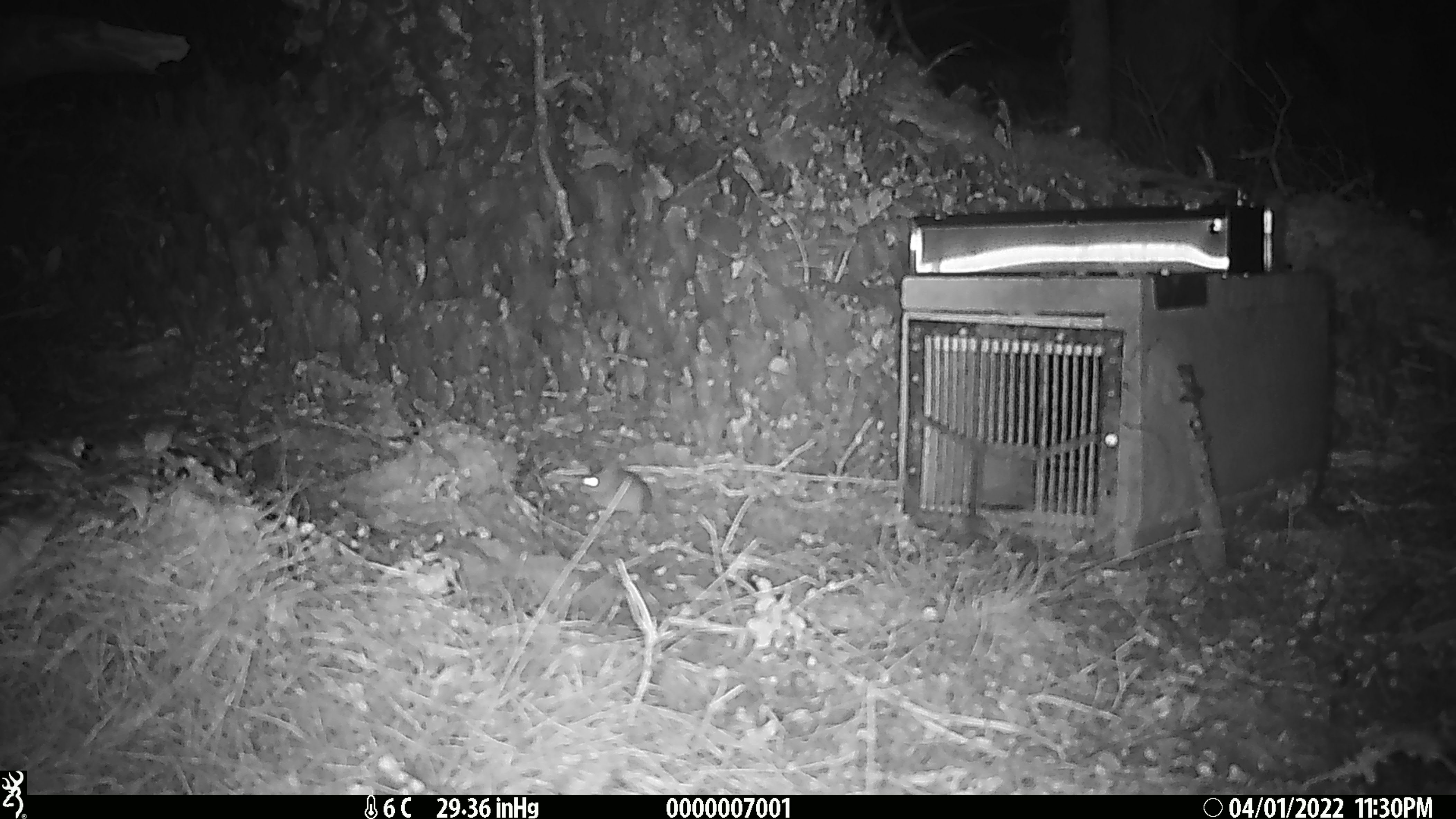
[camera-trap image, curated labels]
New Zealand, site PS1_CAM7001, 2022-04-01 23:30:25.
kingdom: Animalia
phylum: Chordata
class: Mammalia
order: Rodentia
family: Muridae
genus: Mus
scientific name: Mus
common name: mouse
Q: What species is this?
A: Mouse (Mus).